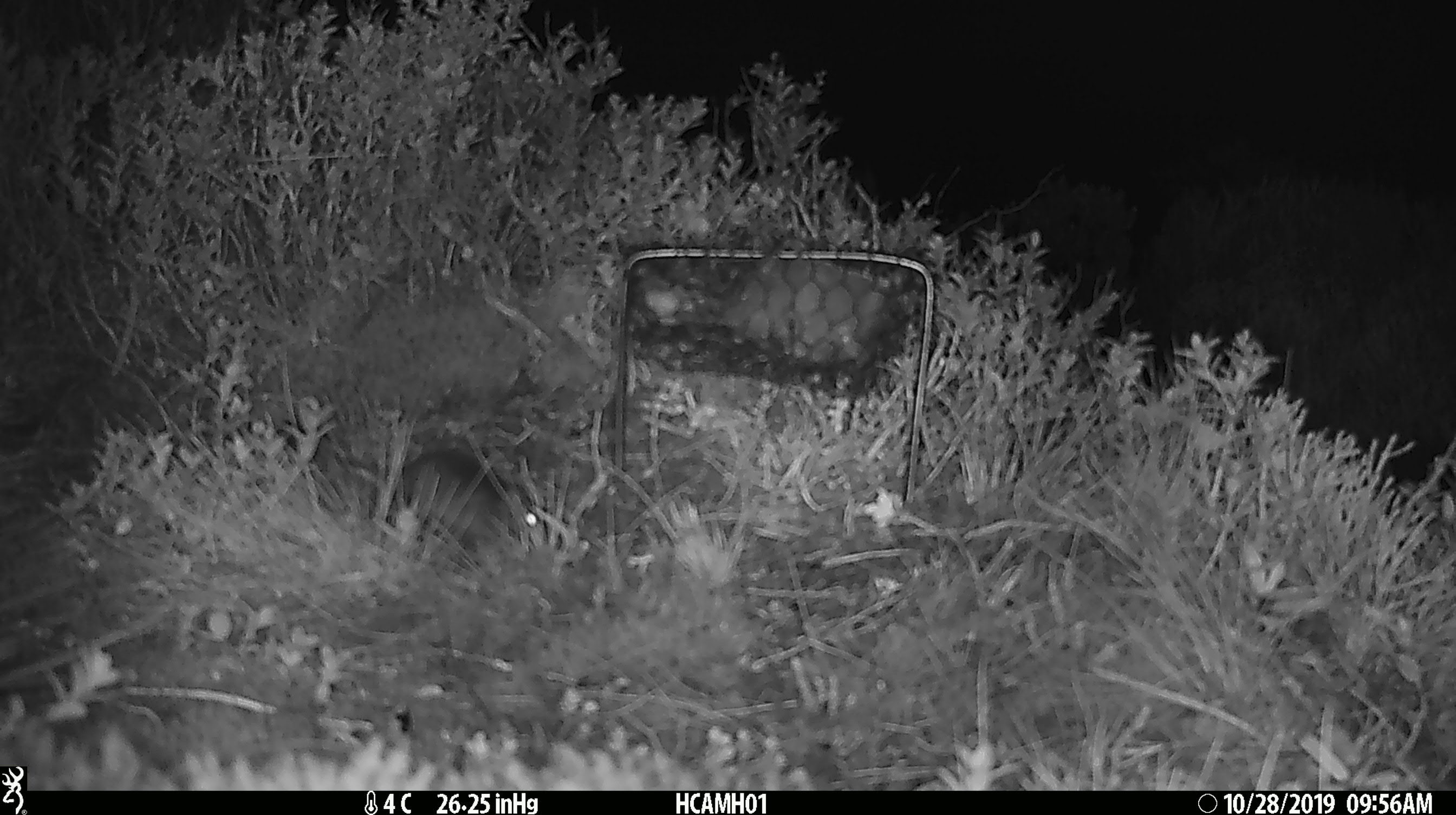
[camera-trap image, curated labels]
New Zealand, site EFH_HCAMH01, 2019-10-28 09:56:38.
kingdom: Animalia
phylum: Chordata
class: Mammalia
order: Rodentia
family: Muridae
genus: Mus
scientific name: Mus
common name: mouse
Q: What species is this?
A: Mouse (Mus).